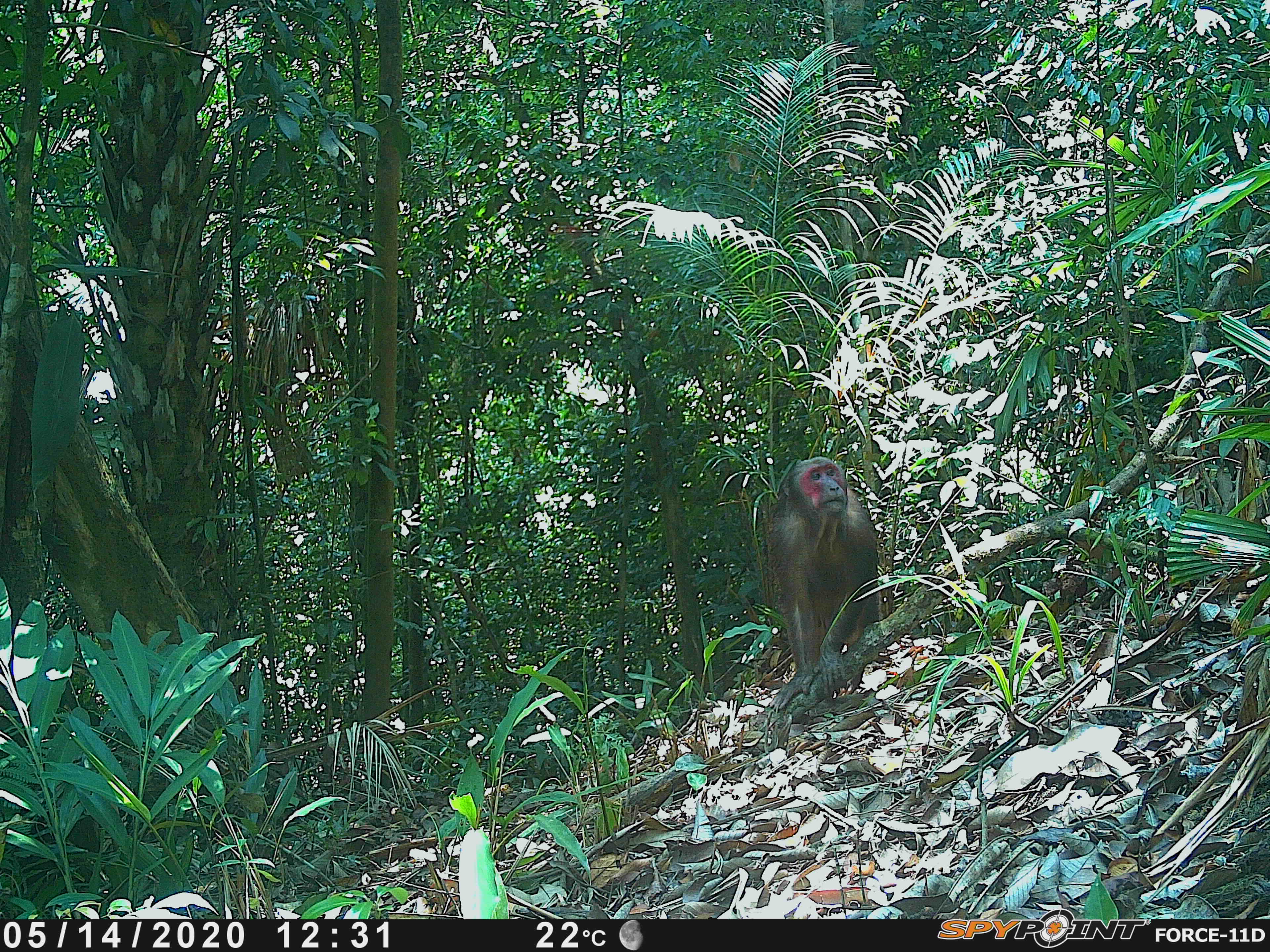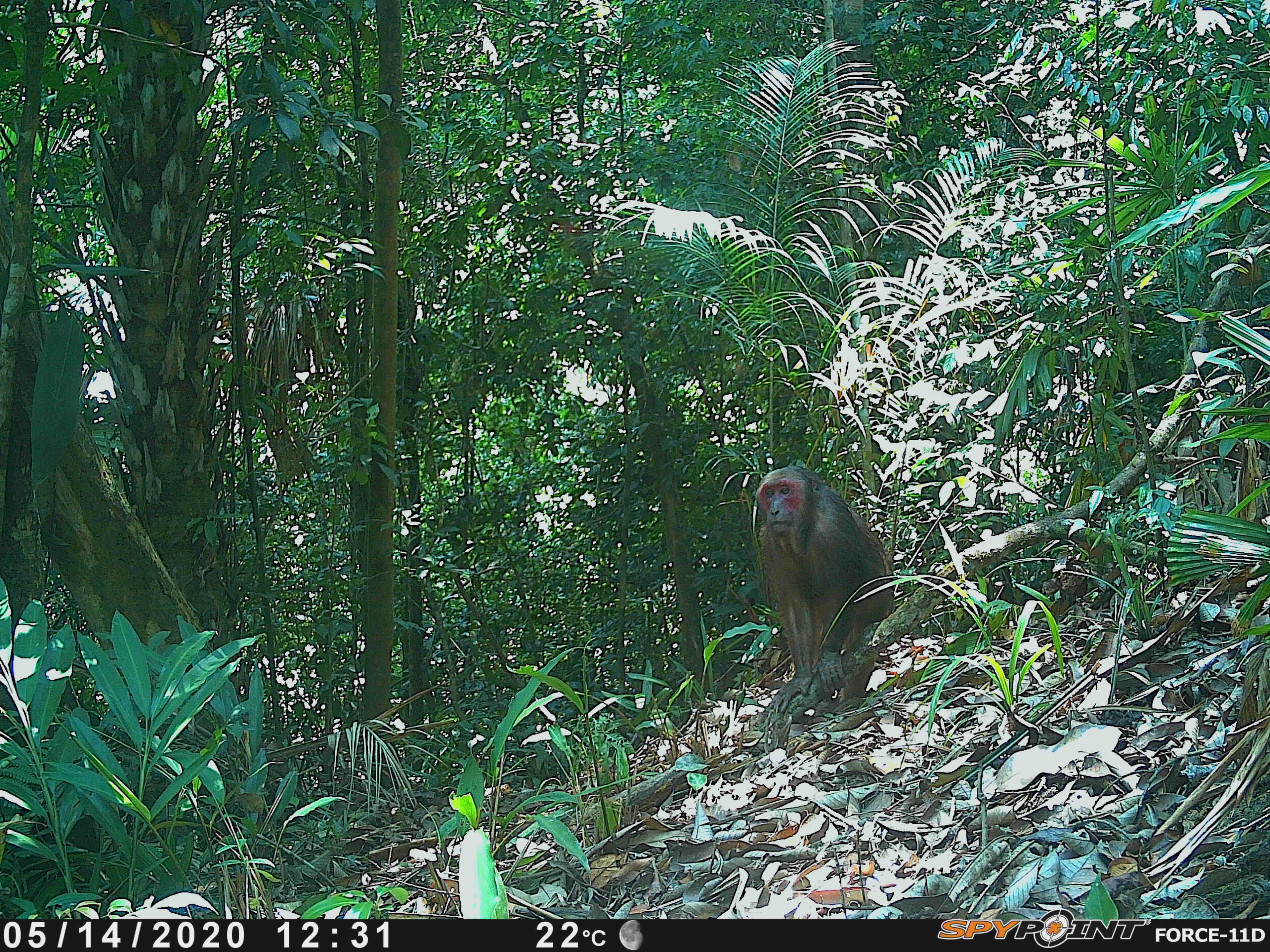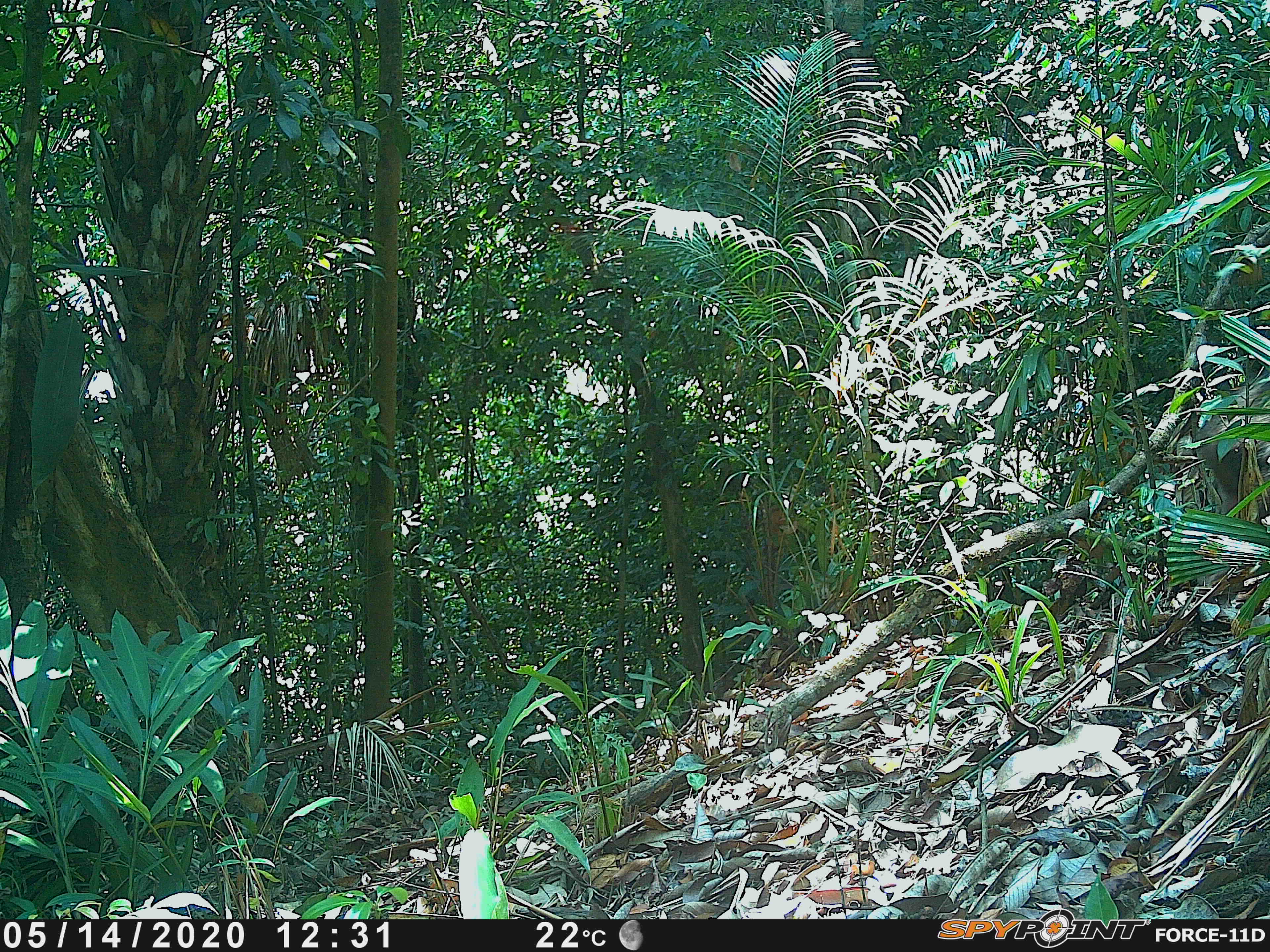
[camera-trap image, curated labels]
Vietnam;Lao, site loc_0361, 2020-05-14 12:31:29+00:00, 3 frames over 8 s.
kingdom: Animalia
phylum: Chordata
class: Mammalia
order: Primates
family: Cercopithecidae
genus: Macaca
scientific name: Macaca arctoides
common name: stump-tailed macaque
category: stump tailed macaque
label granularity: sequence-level